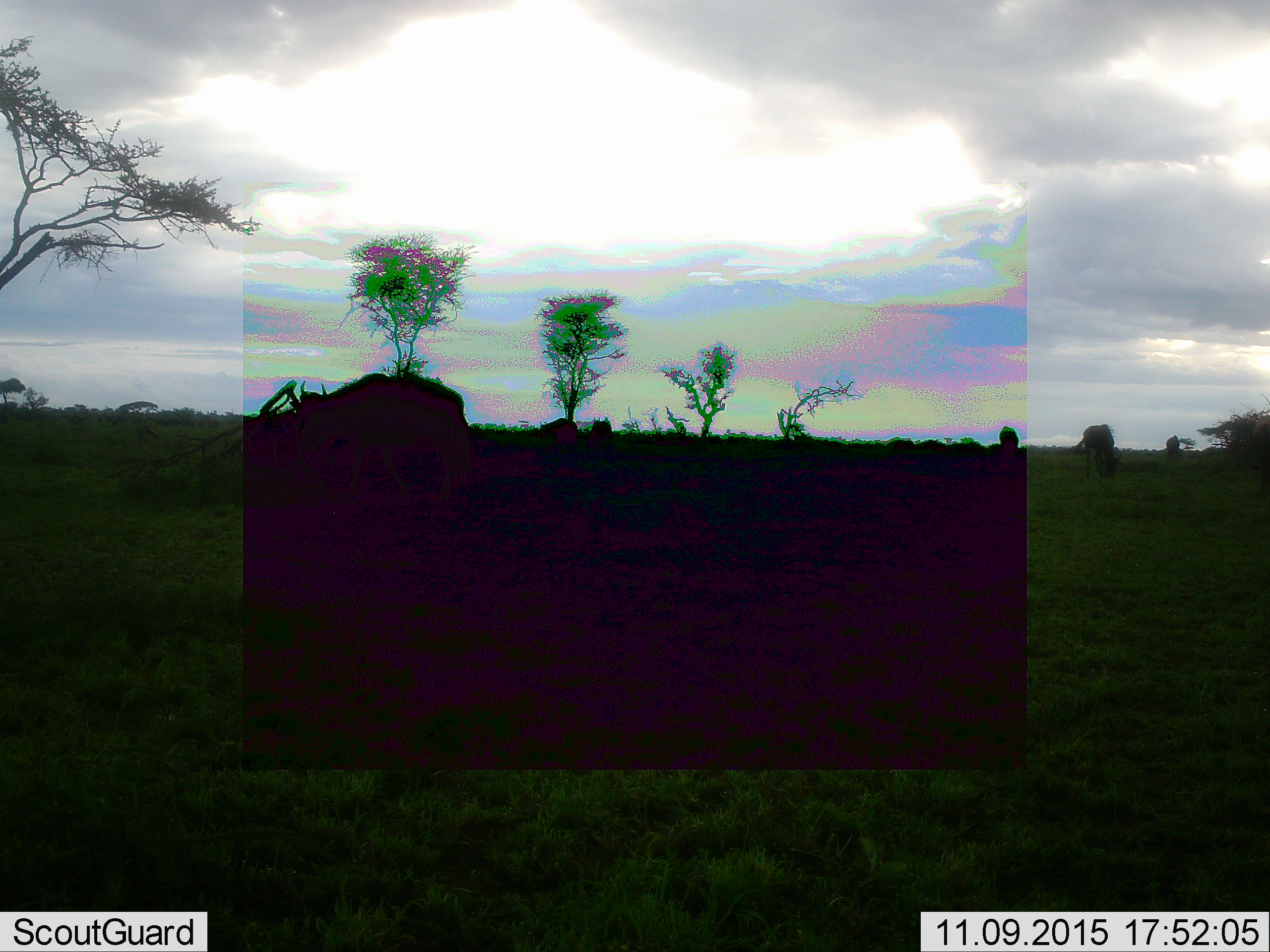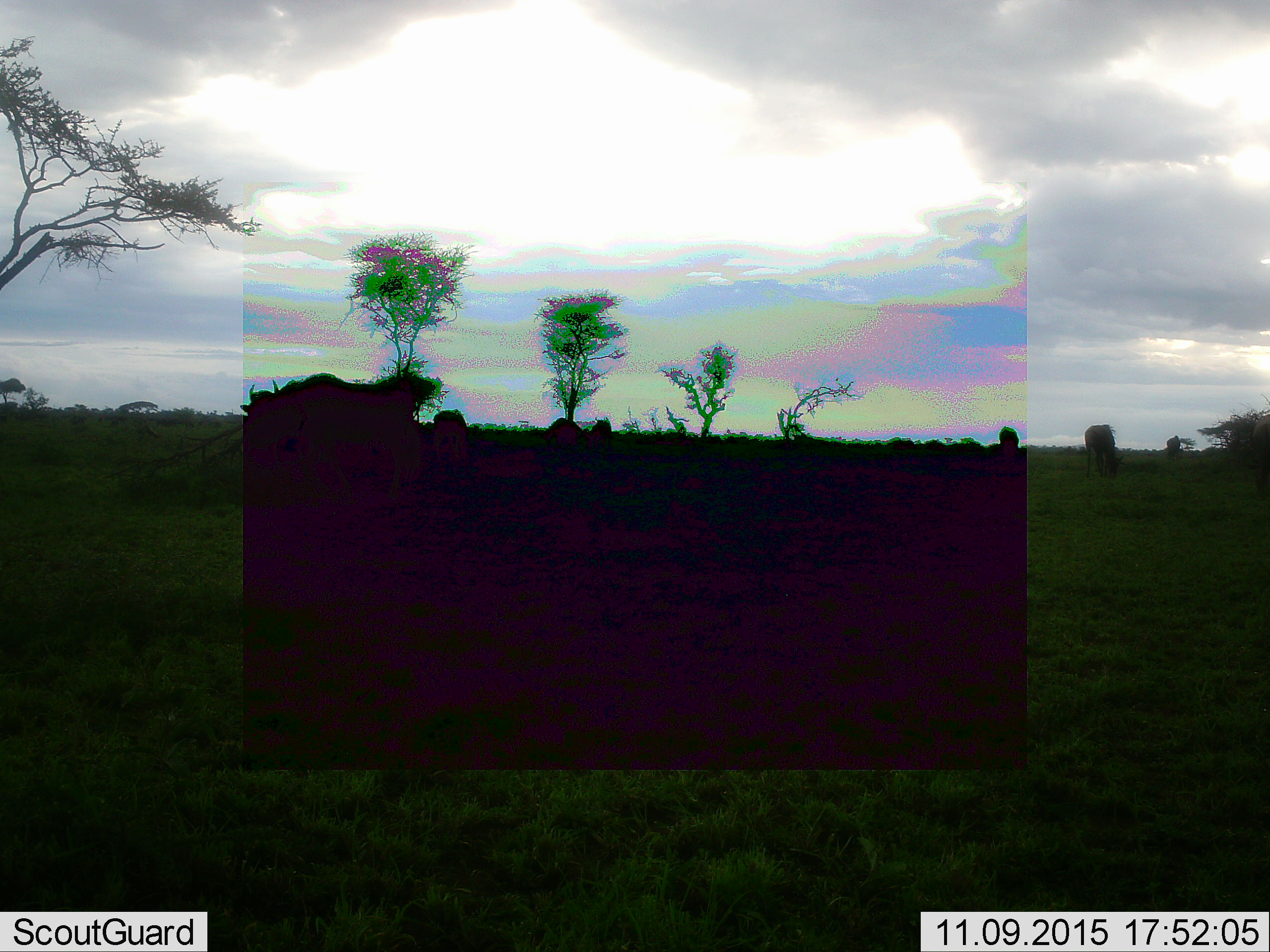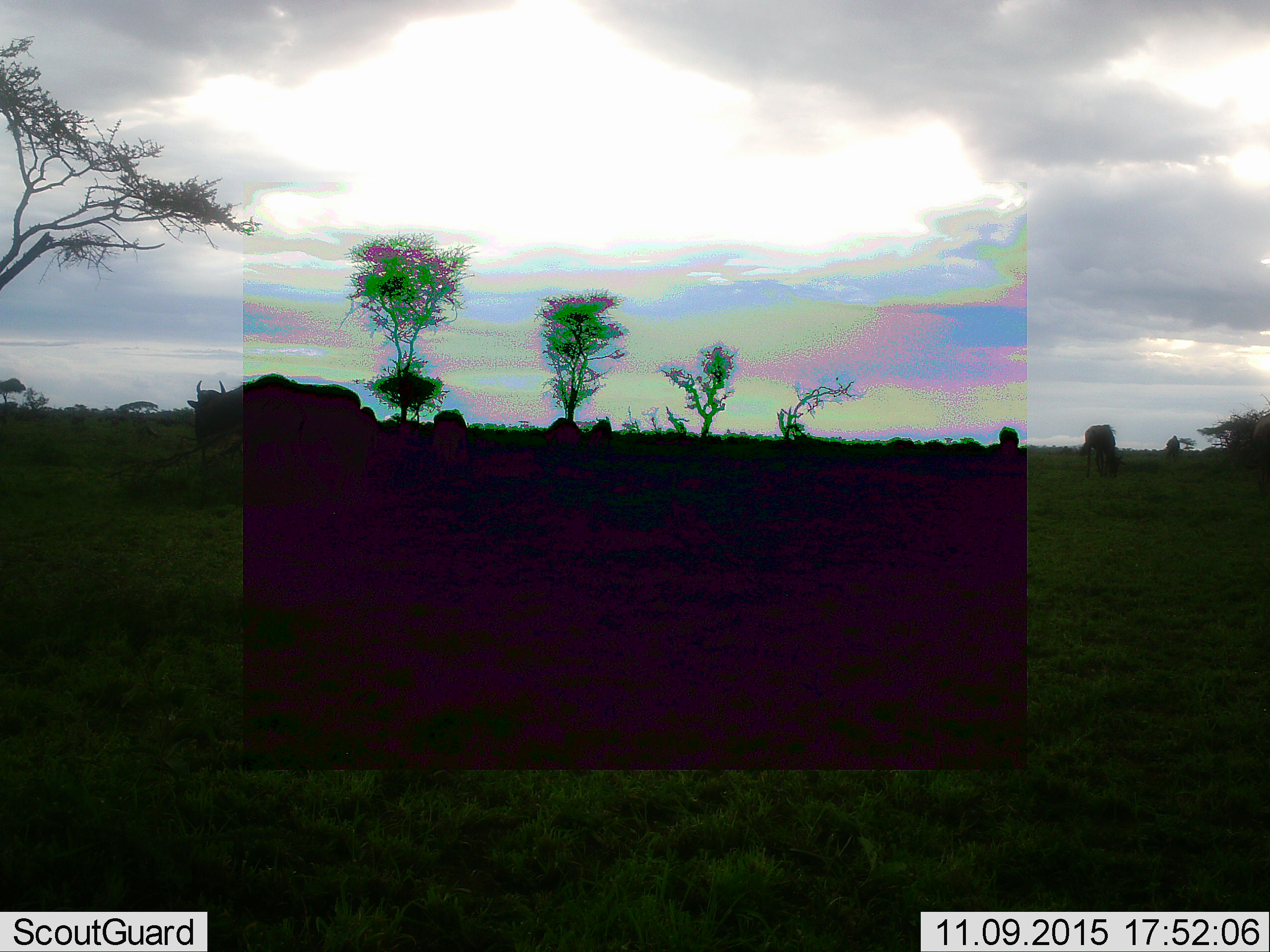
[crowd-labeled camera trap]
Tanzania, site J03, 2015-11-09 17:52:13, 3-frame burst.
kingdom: Animalia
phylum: Chordata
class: Mammalia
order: Artiodactyla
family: Bovidae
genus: Connochaetes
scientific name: Connochaetes taurinus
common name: blue wildebeest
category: wildebeest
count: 8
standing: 57%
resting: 0%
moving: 100%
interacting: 0%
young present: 0%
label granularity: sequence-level